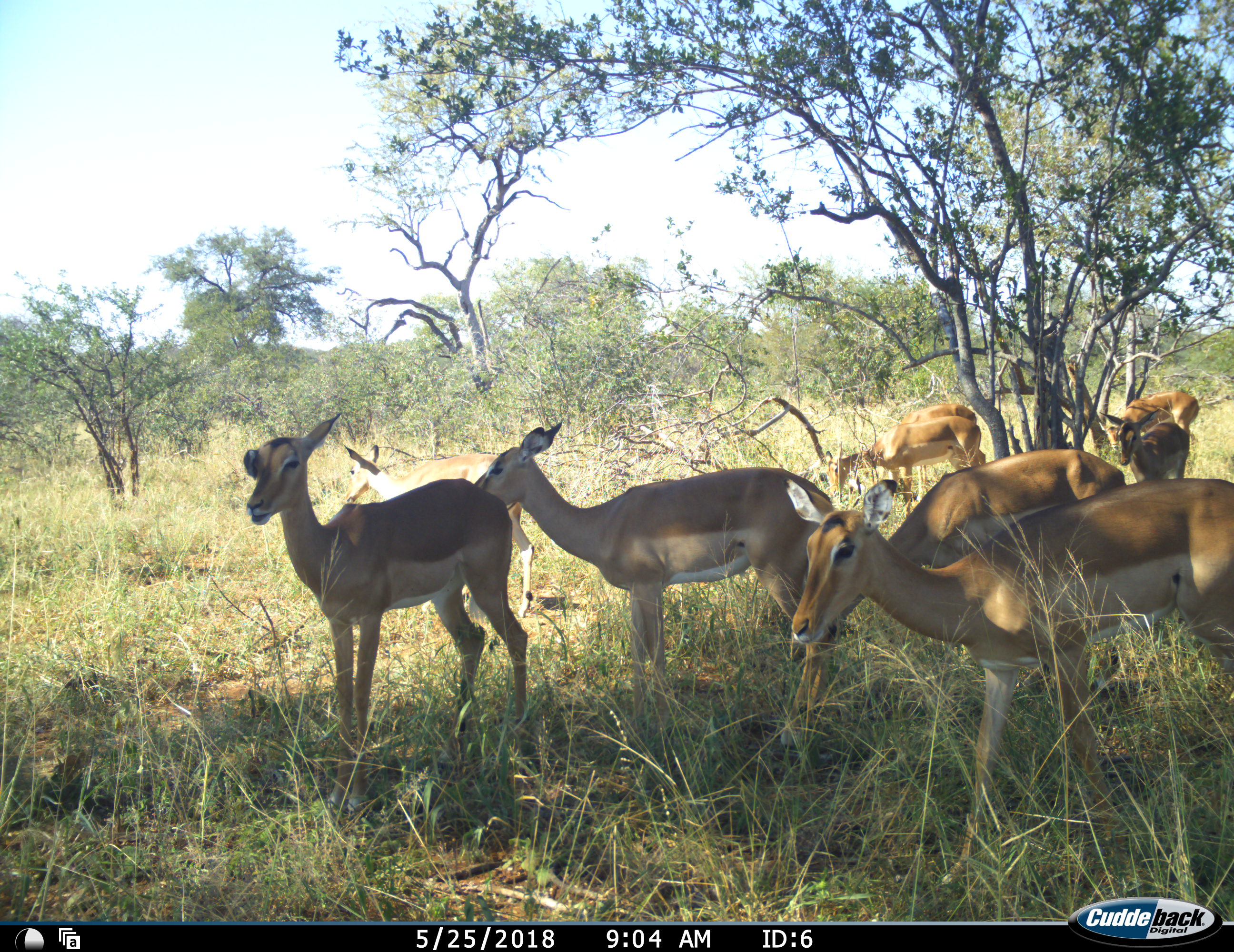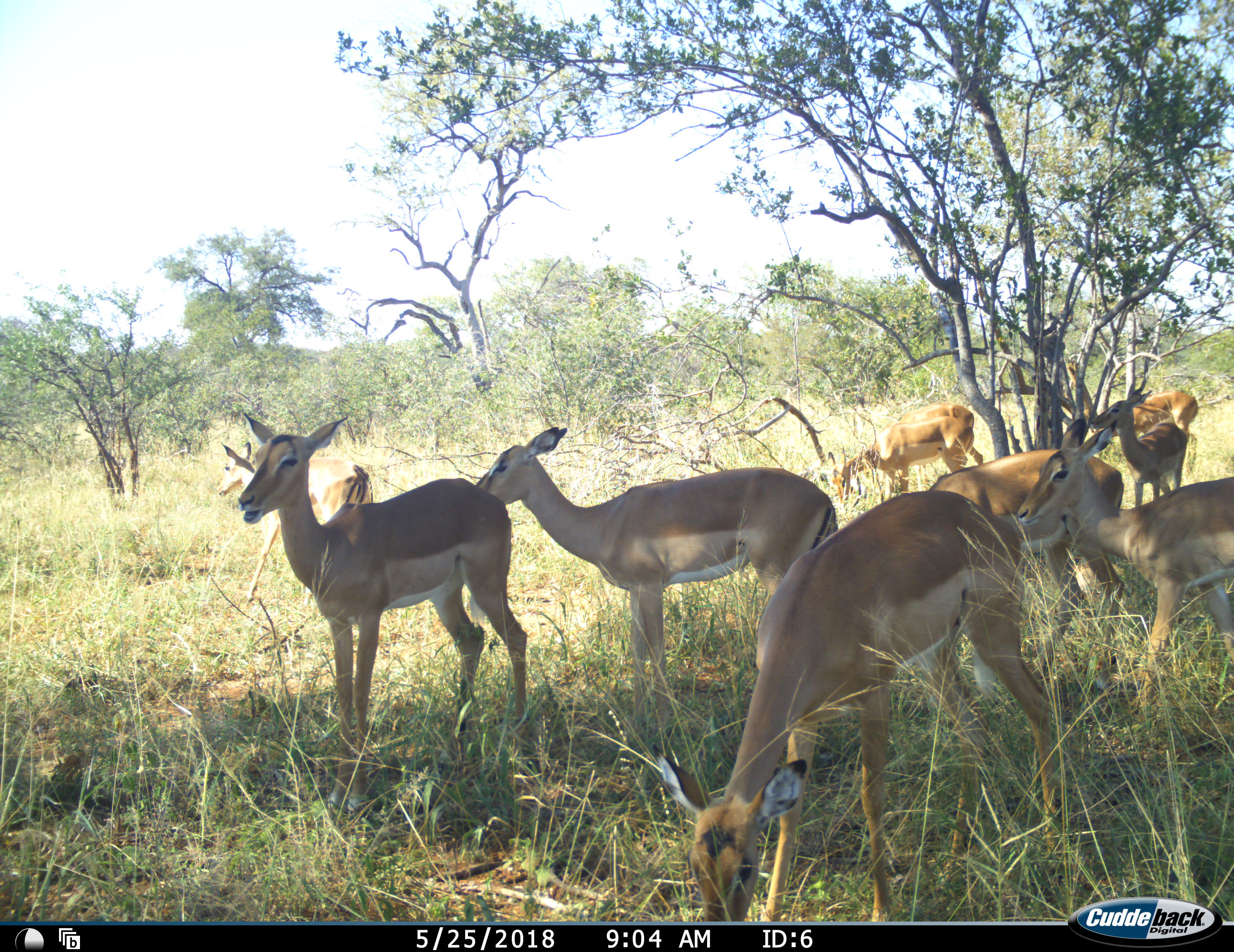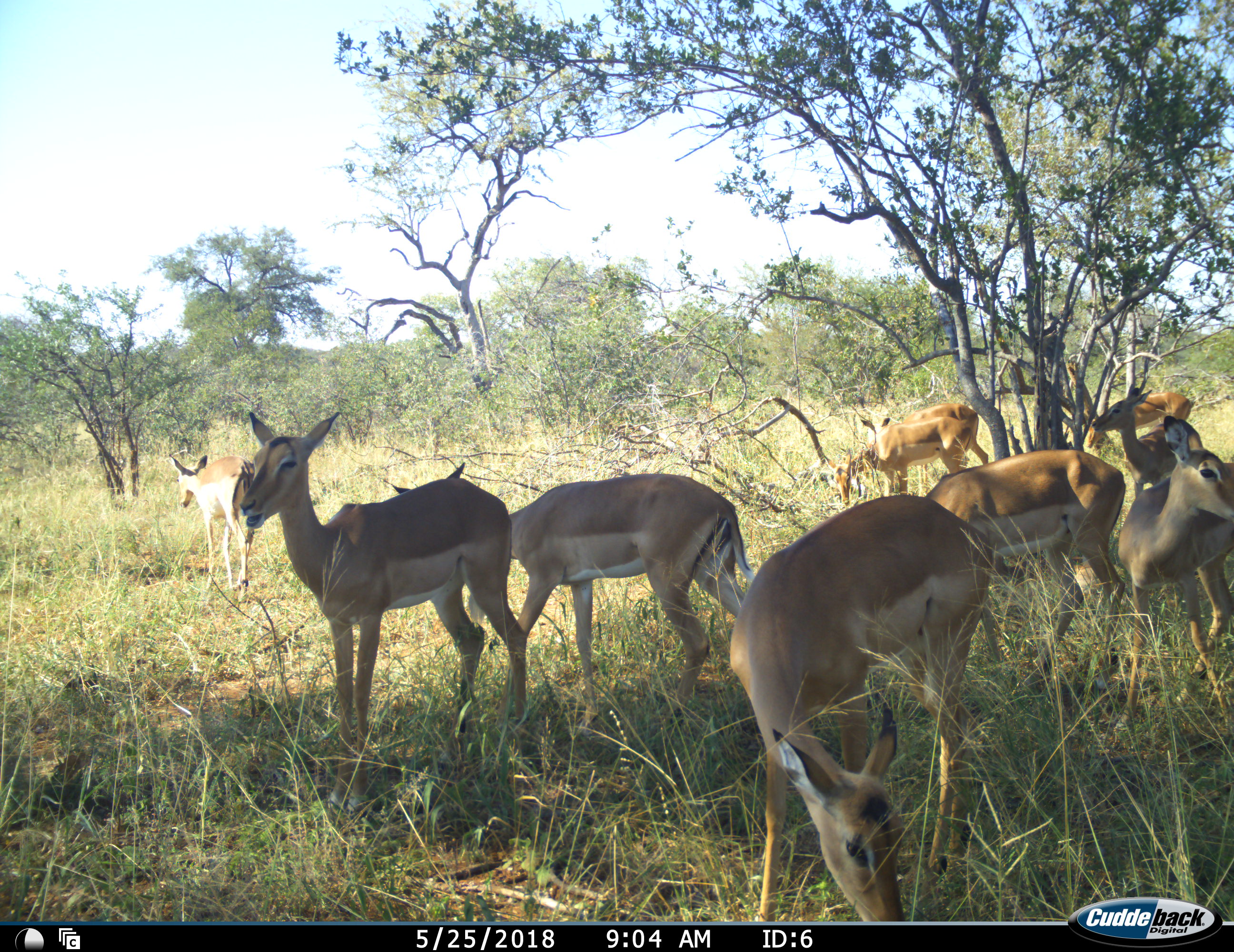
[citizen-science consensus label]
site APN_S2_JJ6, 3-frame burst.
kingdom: Animalia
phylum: Chordata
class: Mammalia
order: Artiodactyla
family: Bovidae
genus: Aepyceros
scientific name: Aepyceros melampus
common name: impala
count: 9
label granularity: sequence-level